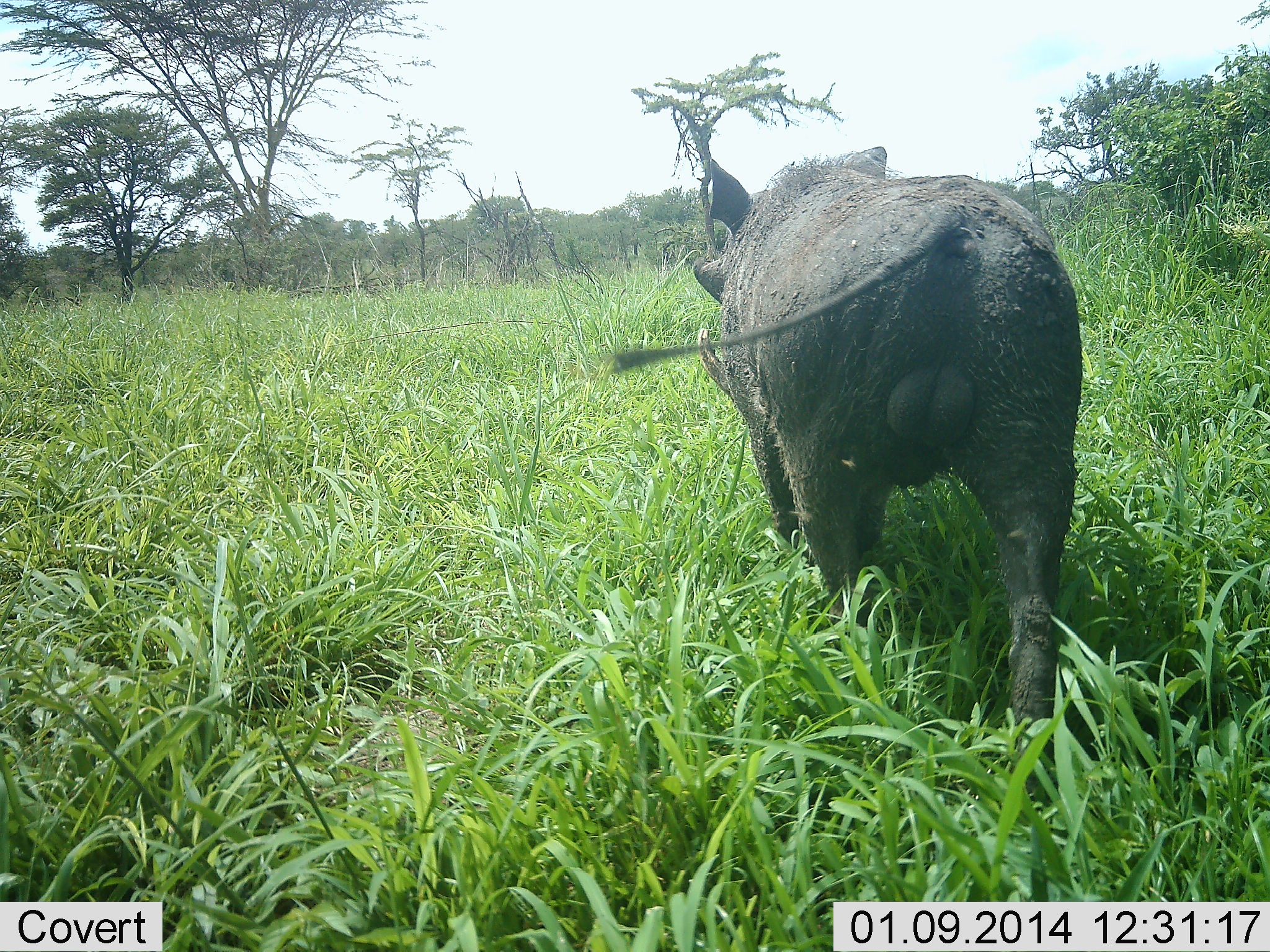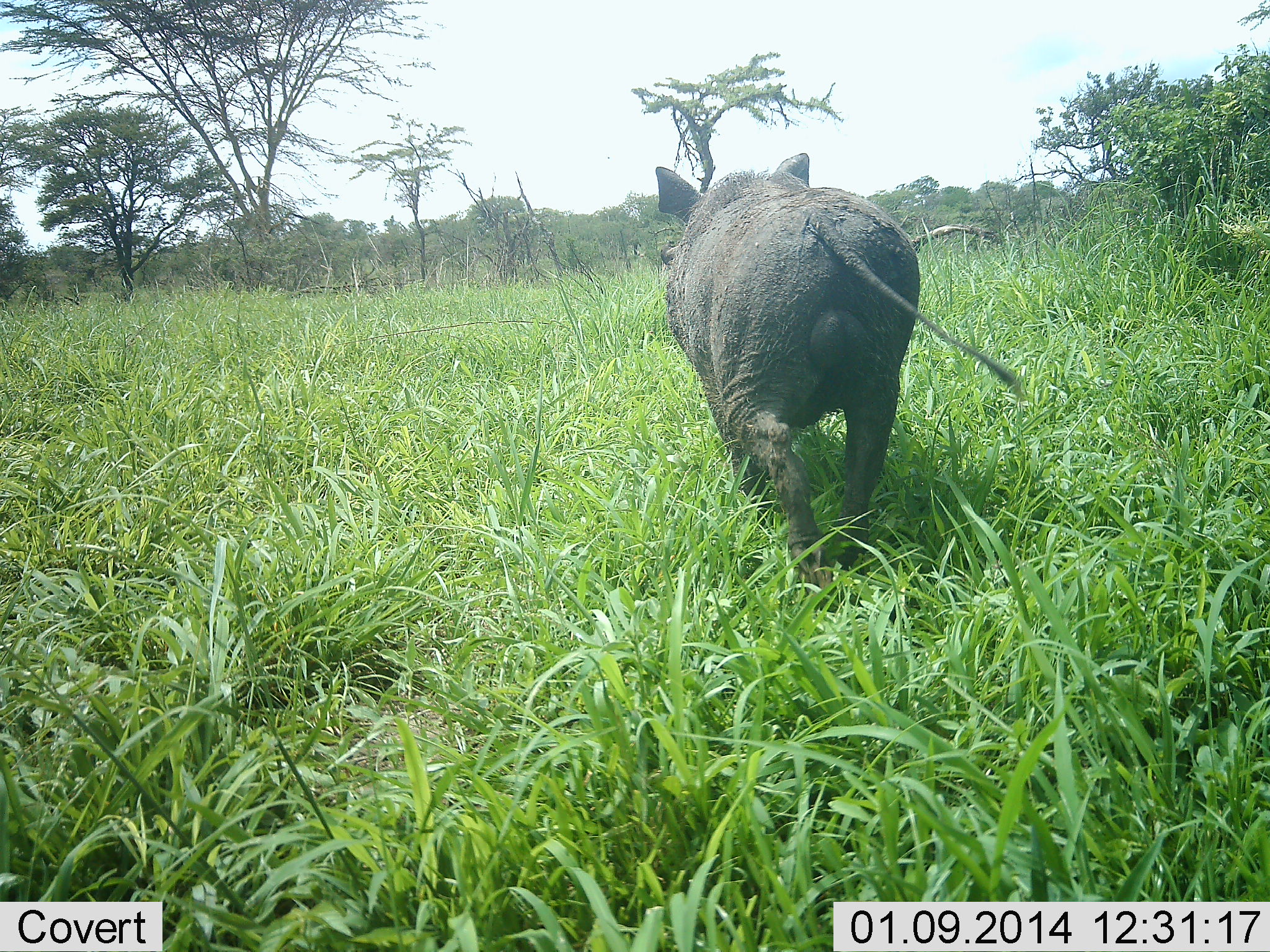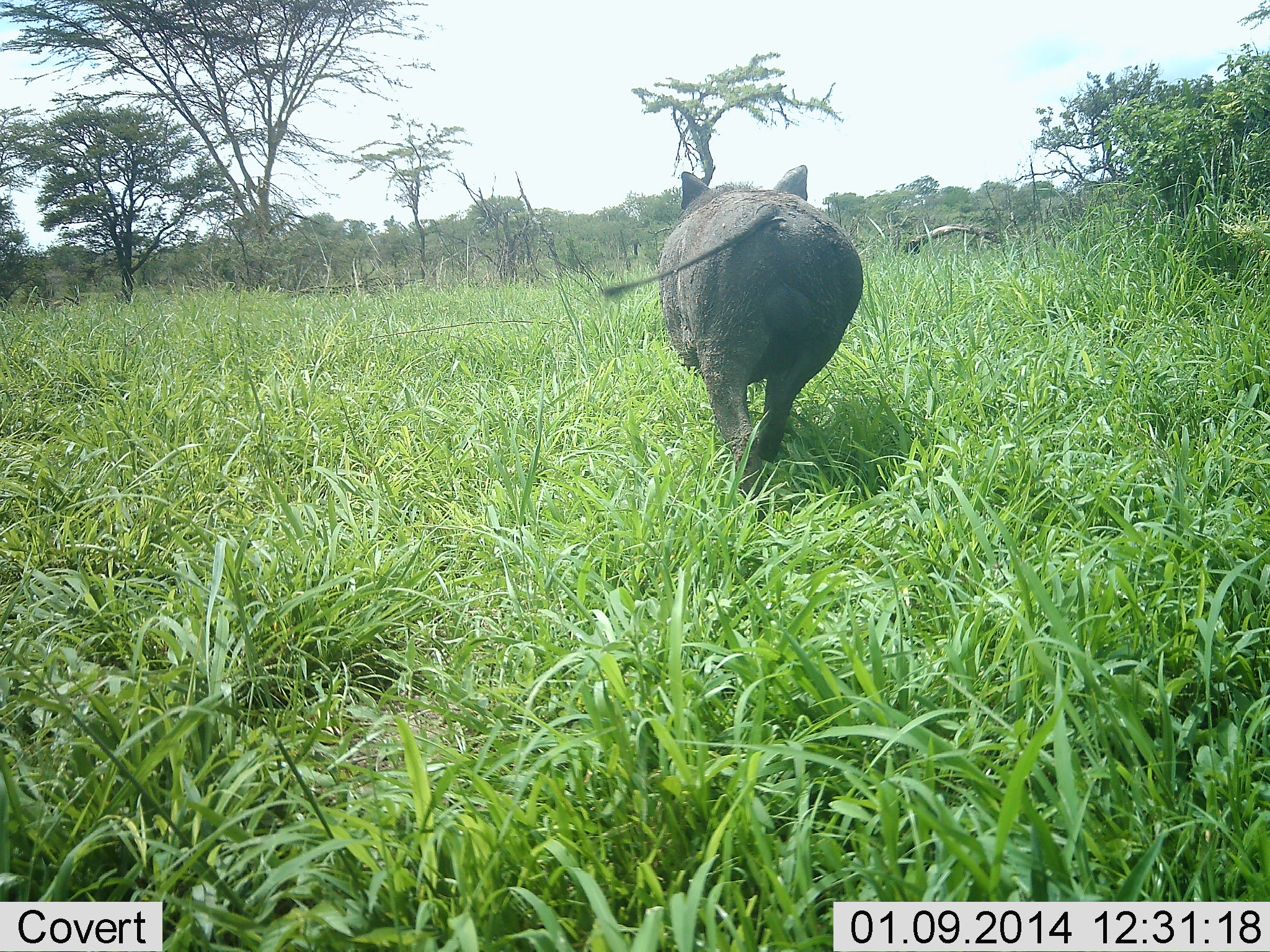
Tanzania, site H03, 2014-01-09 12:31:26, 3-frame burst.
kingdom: Animalia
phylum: Chordata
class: Mammalia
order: Artiodactyla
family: Suidae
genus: Phacochoerus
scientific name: Phacochoerus africanus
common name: warthog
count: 1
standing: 10%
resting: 0%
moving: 90%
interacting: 0%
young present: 0%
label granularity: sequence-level